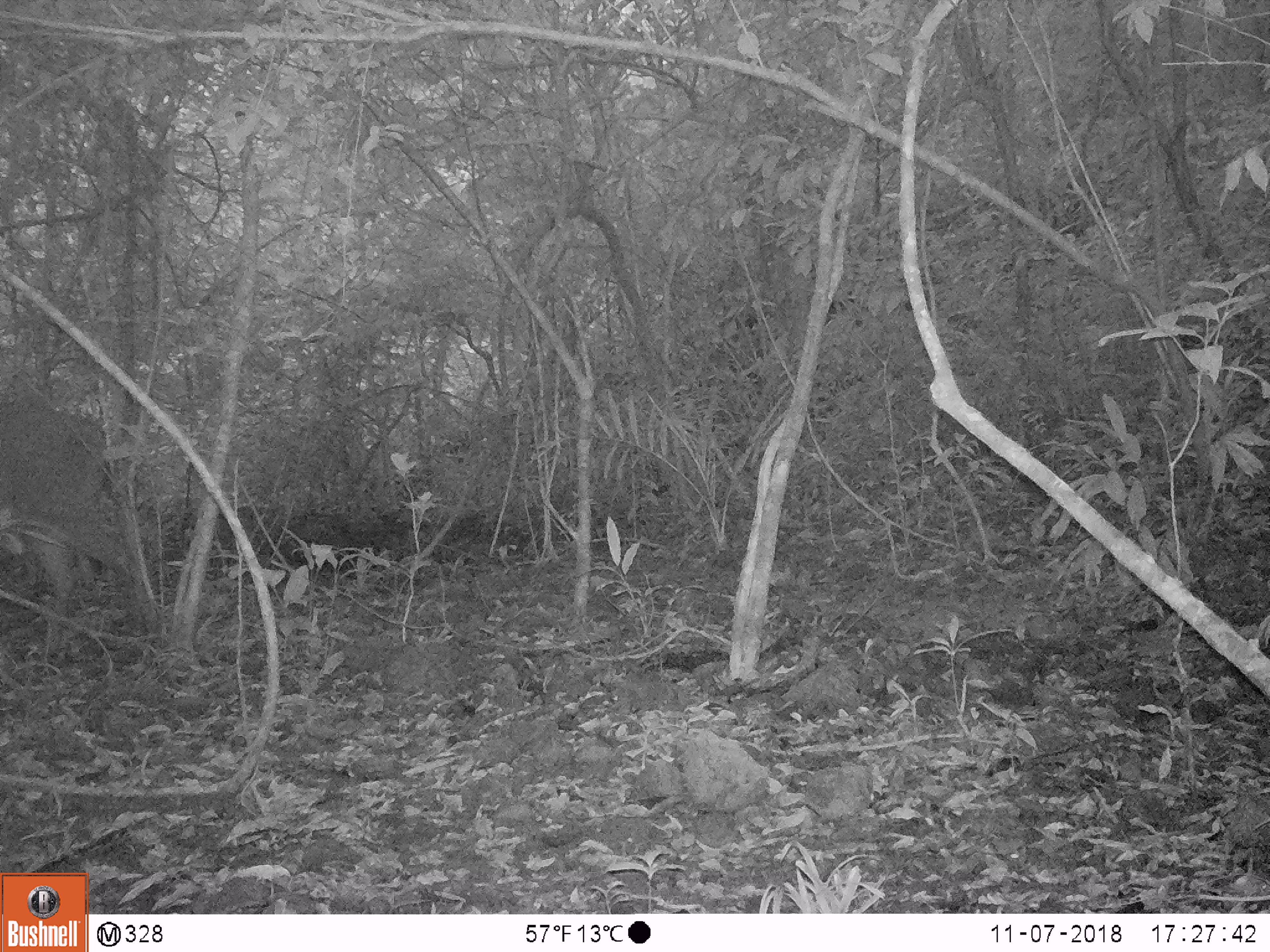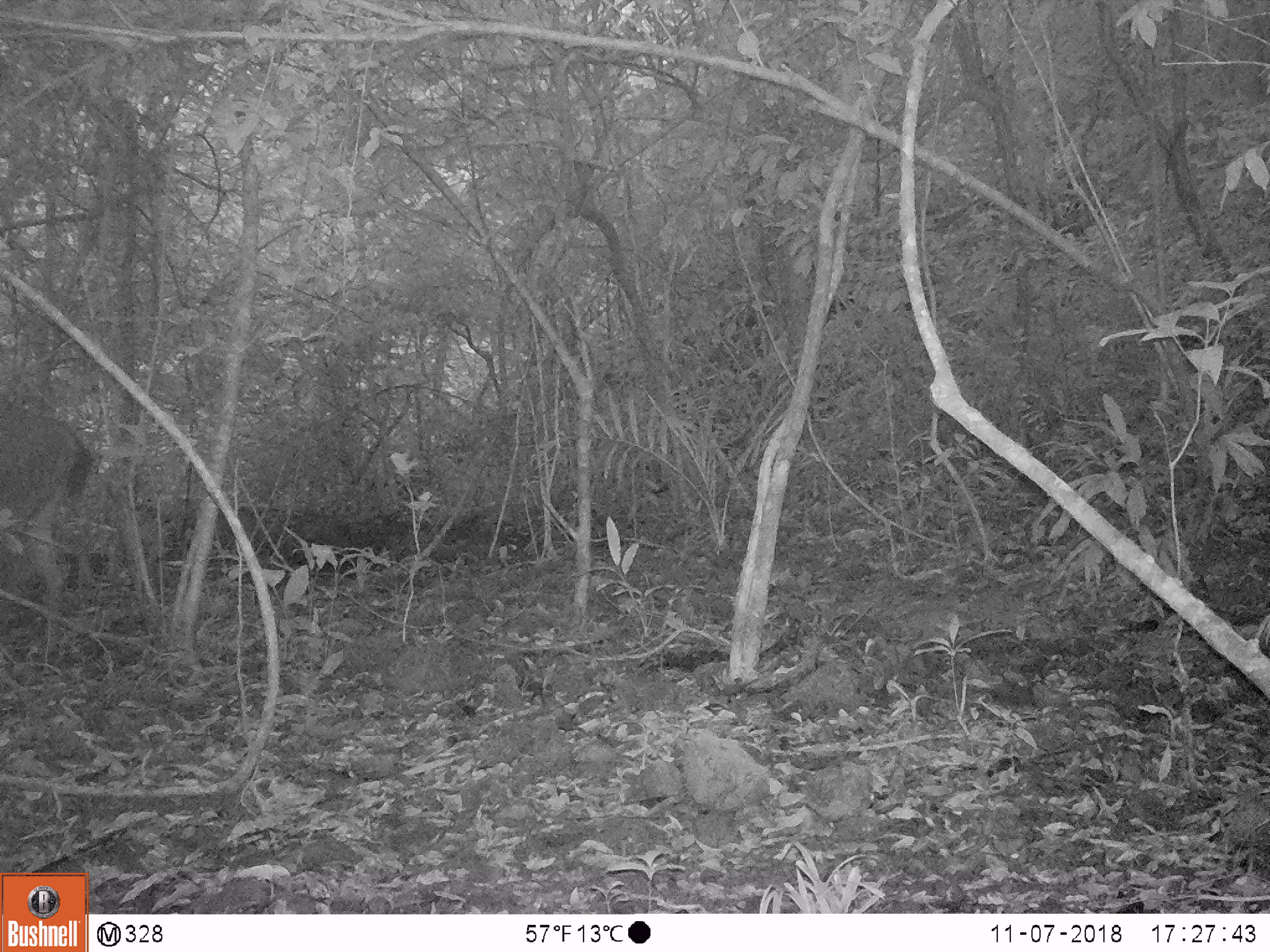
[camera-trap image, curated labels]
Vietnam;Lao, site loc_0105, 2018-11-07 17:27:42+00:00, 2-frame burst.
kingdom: Animalia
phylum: Chordata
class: Mammalia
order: Artiodactyla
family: Cervidae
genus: Rusa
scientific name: Rusa unicolor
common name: sambar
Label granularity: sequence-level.